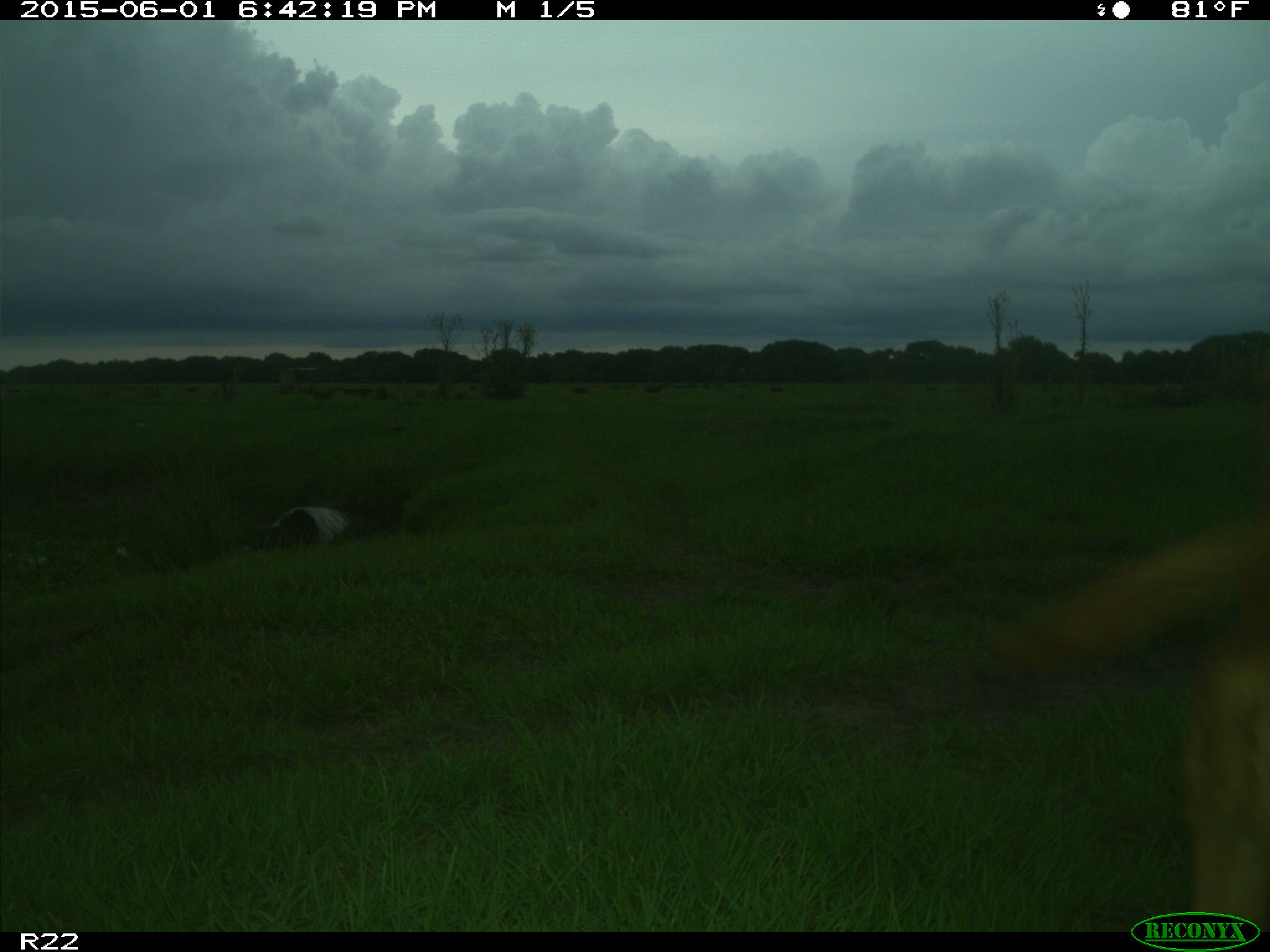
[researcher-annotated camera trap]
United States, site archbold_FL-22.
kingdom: Animalia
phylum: Chordata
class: Mammalia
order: Artiodactyla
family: Bovidae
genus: Bos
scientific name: Bos taurus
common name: domestic cow